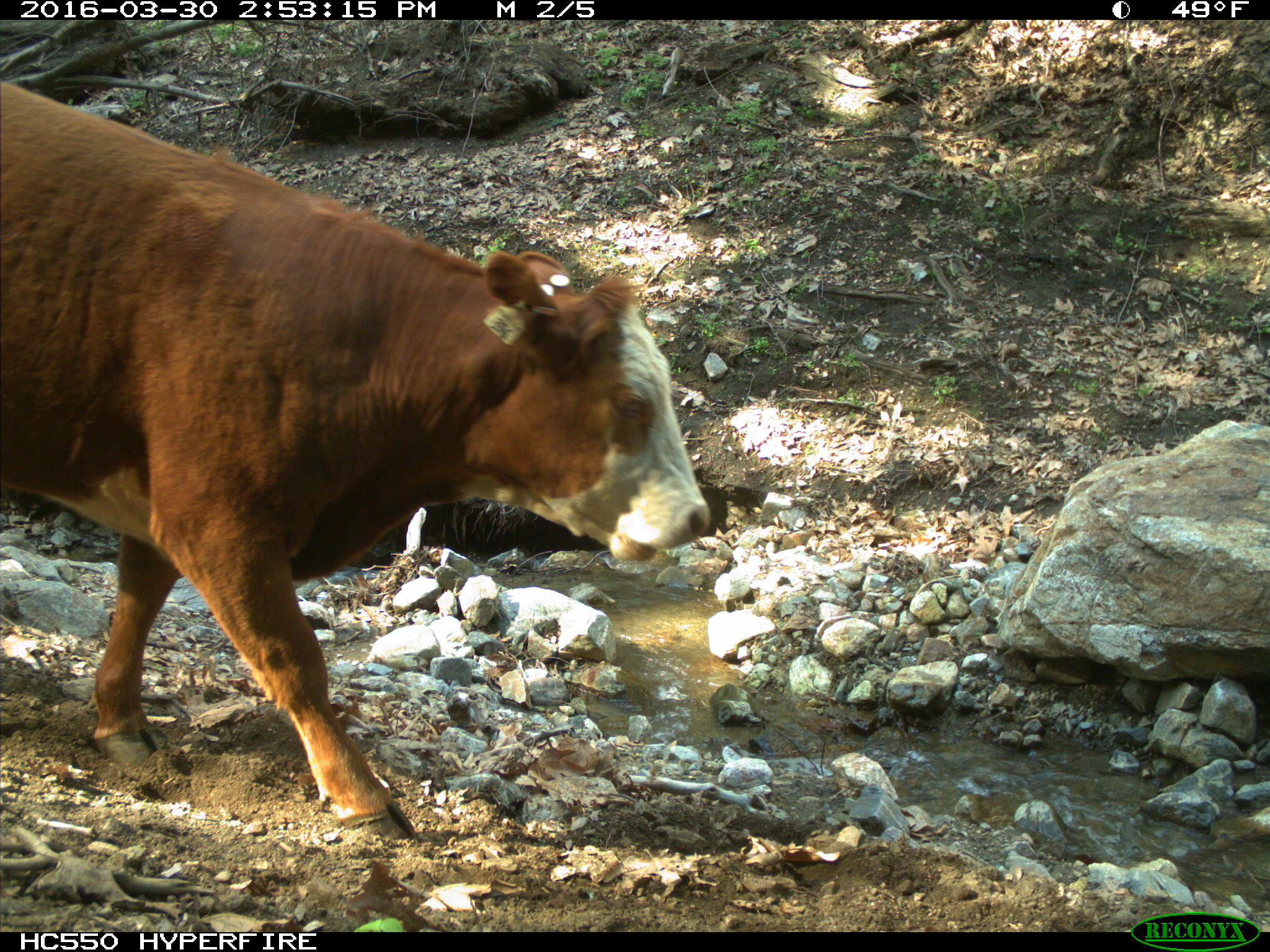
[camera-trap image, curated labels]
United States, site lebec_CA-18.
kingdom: Animalia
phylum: Chordata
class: Mammalia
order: Artiodactyla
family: Bovidae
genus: Bos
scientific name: Bos taurus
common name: domestic cow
Bos taurus (domestic cow).